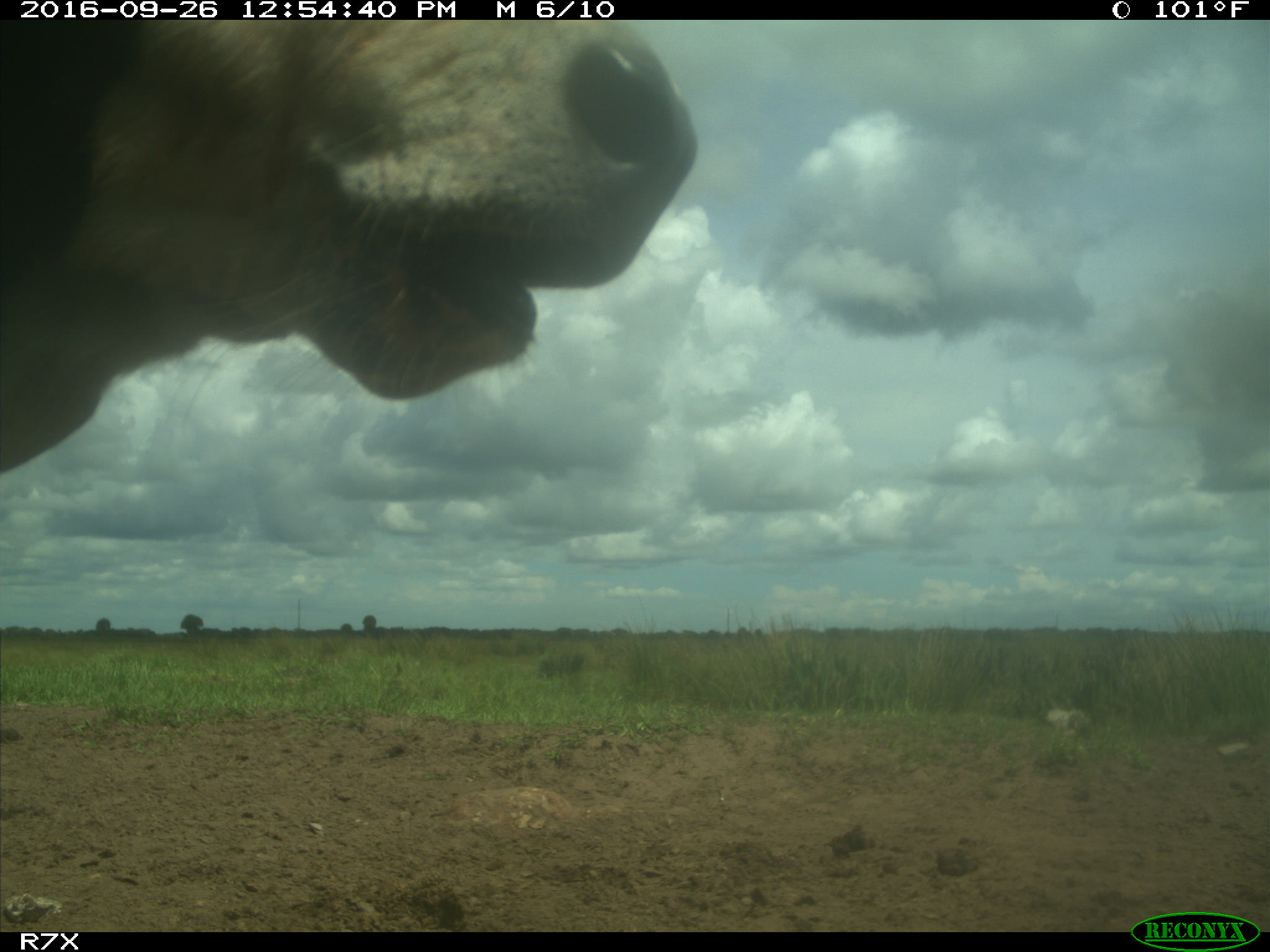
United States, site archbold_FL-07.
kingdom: Animalia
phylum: Chordata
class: Mammalia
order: Artiodactyla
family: Bovidae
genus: Bos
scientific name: Bos taurus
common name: domestic cow